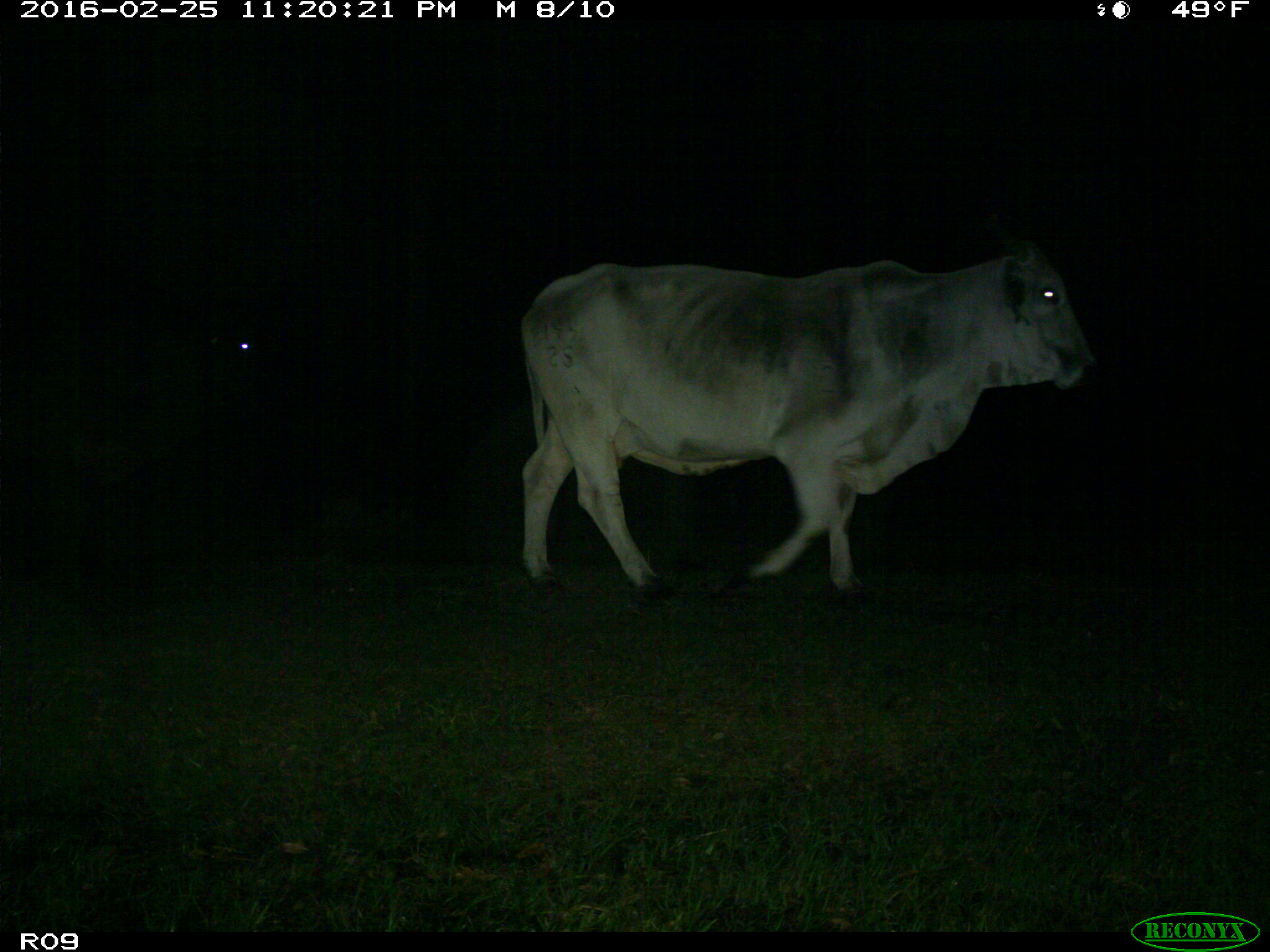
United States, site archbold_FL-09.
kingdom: Animalia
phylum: Chordata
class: Mammalia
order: Artiodactyla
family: Bovidae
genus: Bos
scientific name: Bos taurus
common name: domestic cow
Bos taurus (domestic cow).